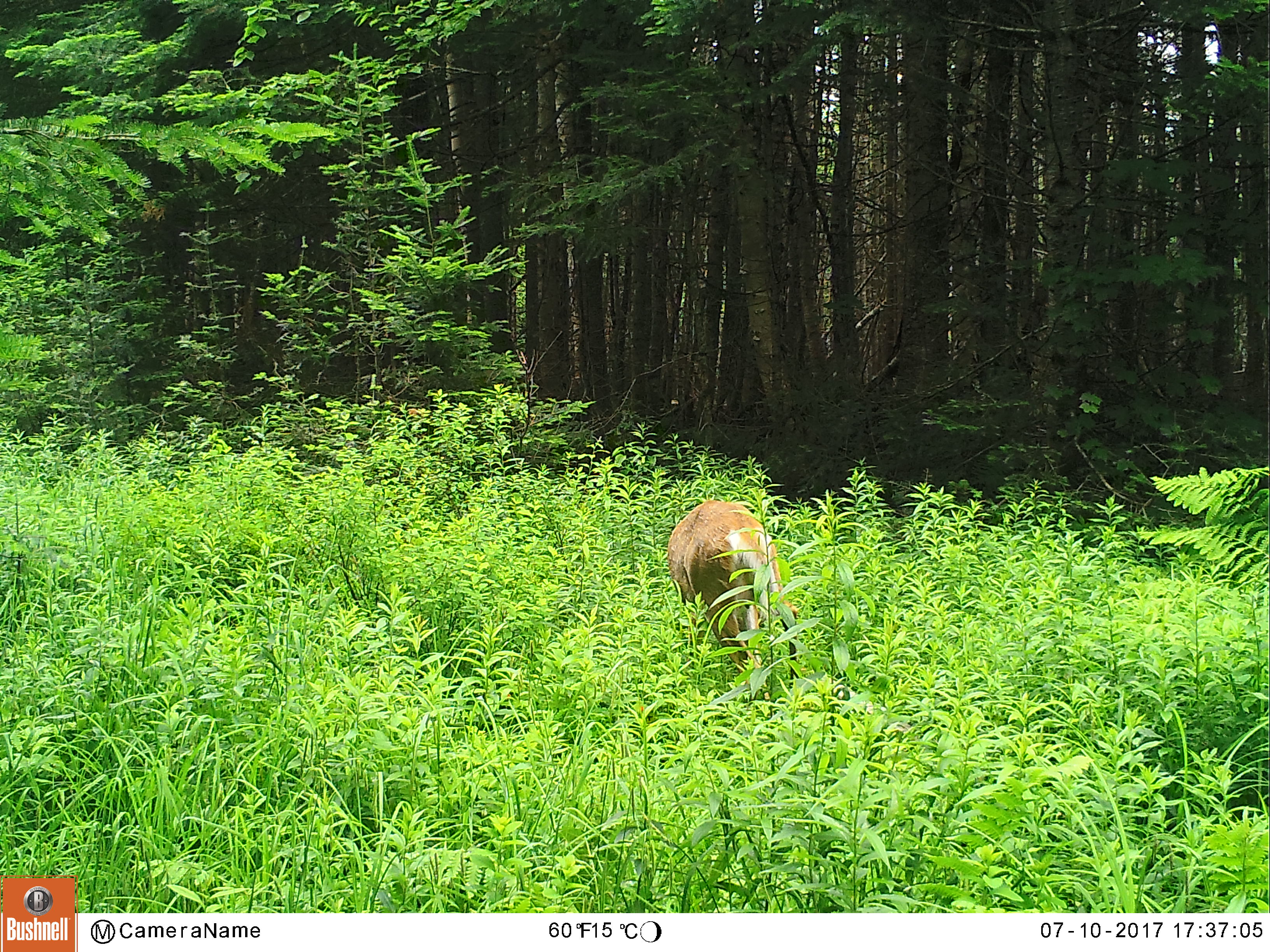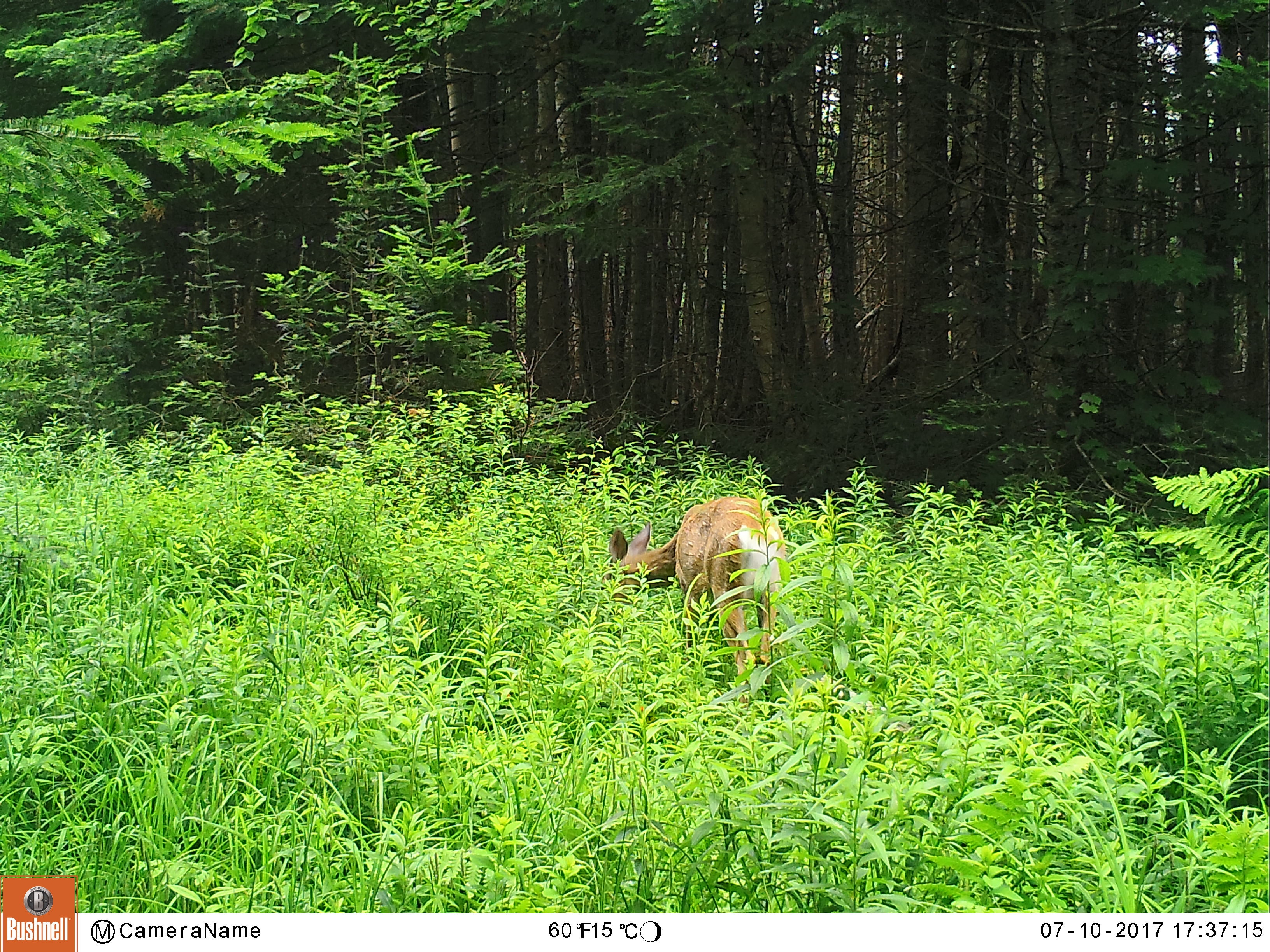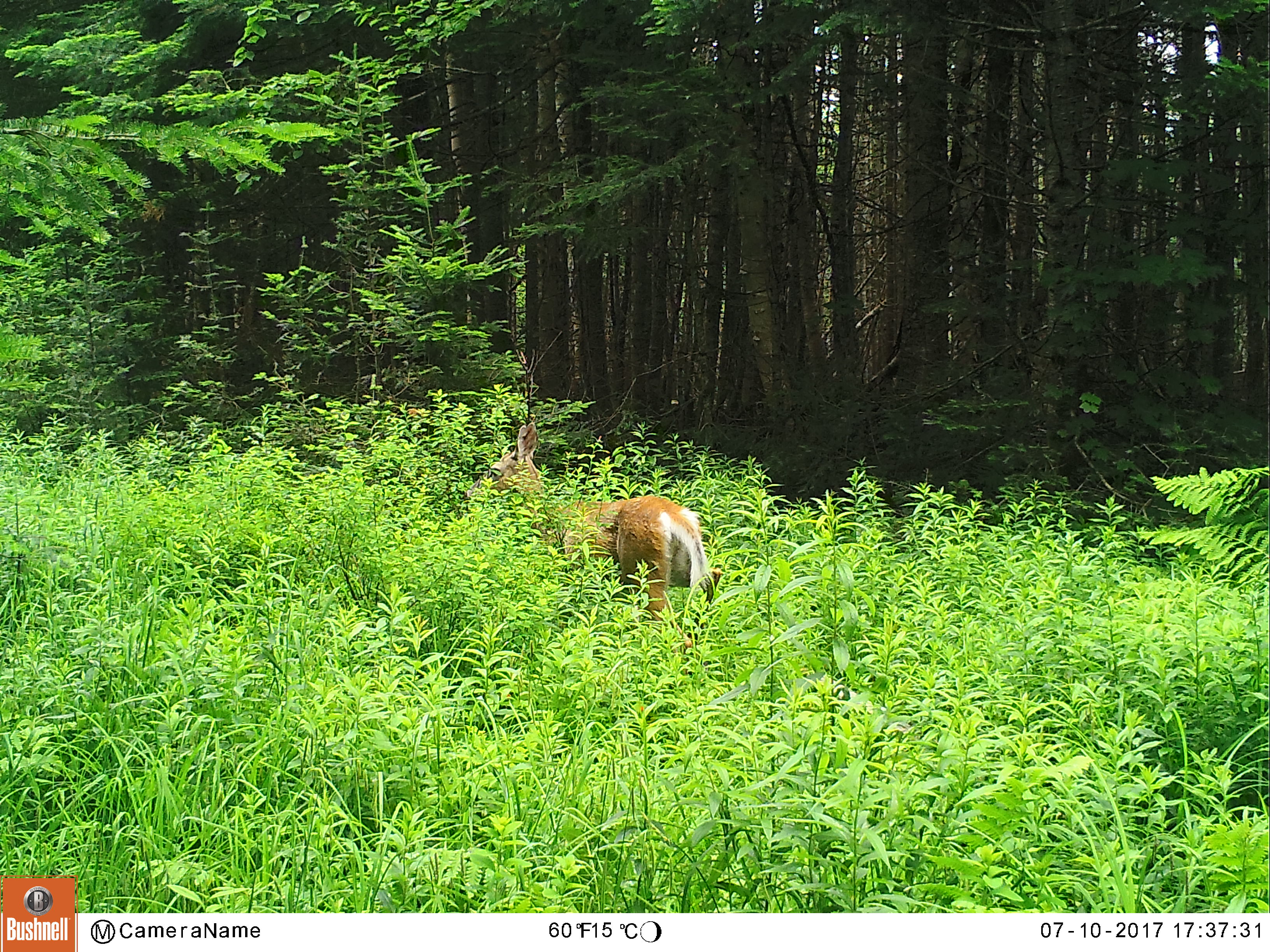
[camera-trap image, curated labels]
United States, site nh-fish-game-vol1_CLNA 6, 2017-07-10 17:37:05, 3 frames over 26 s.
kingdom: Animalia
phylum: Chordata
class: Mammalia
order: Artiodactyla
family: Cervidae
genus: Odocoileus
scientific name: Odocoileus virginianus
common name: white-tailed deer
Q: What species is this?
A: White-tailed deer (Odocoileus virginianus).